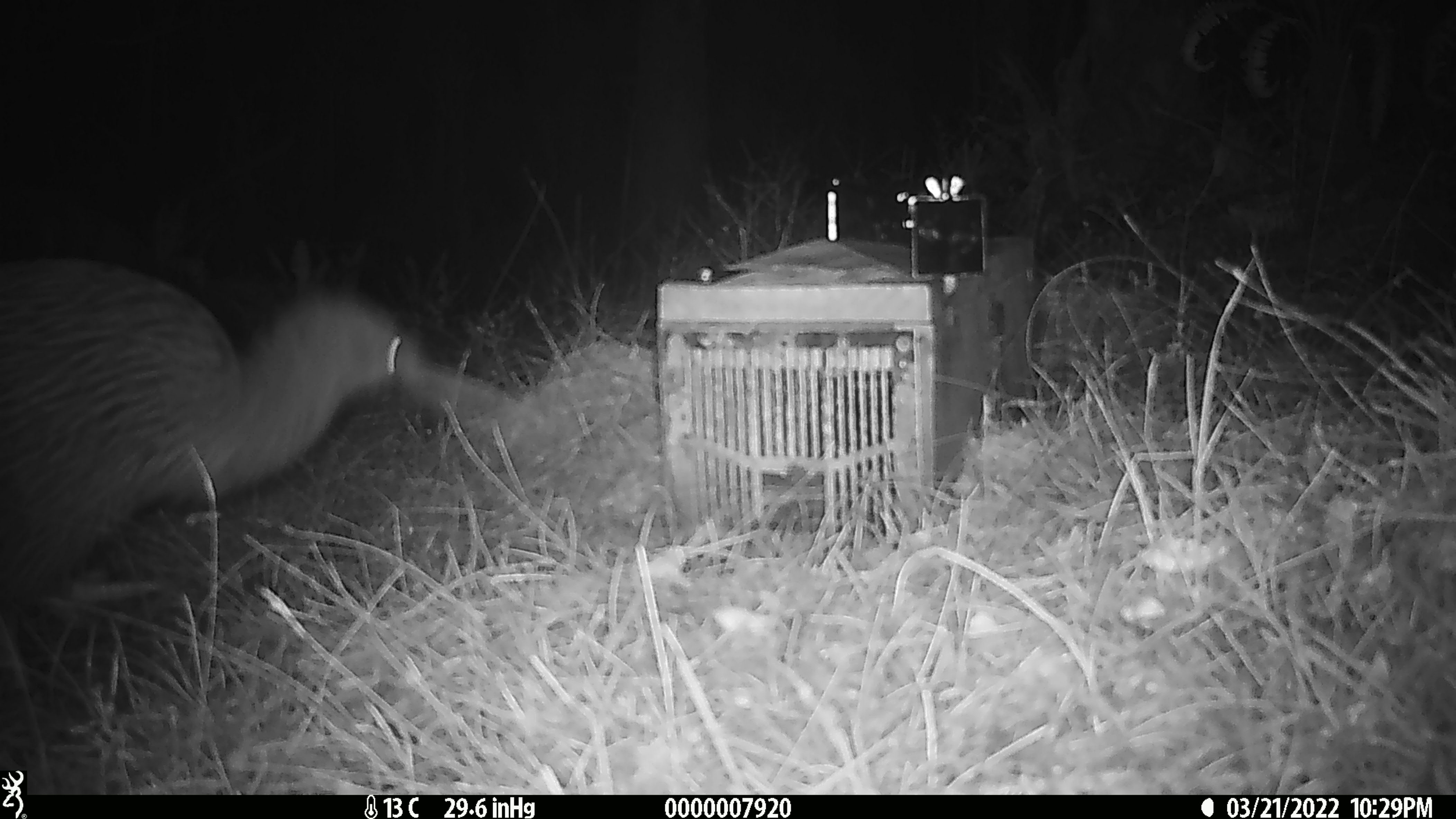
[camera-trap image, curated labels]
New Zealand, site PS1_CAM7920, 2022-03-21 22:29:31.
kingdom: Animalia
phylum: Chordata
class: Aves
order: Apterygiformes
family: Apterygidae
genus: Apteryx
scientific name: Apteryx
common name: kiwi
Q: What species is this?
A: Kiwi (Apteryx).